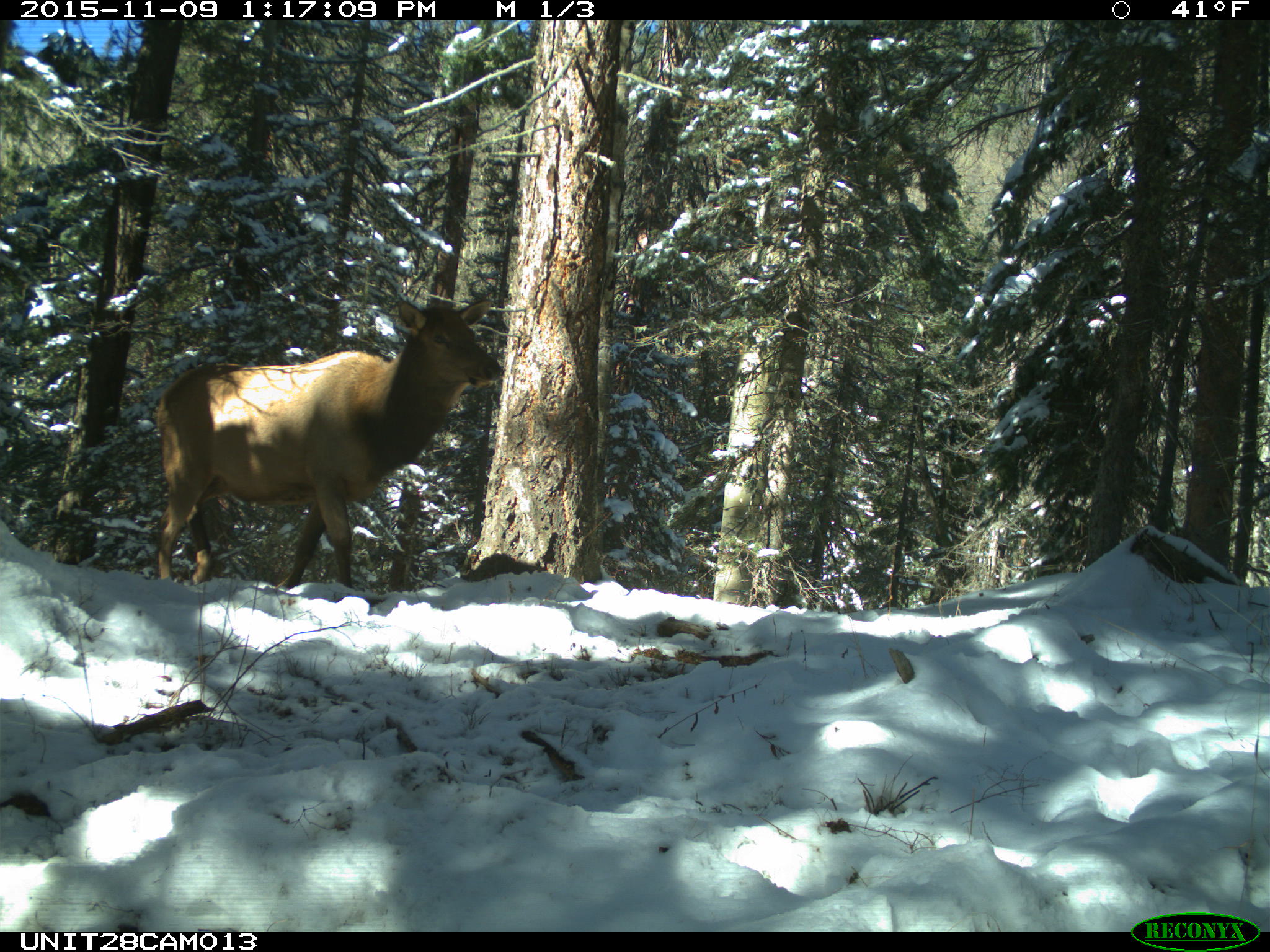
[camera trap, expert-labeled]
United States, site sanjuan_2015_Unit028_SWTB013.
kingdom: Animalia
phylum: Chordata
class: Mammalia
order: Artiodactyla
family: Cervidae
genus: Cervus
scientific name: Cervus elaphus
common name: red deer